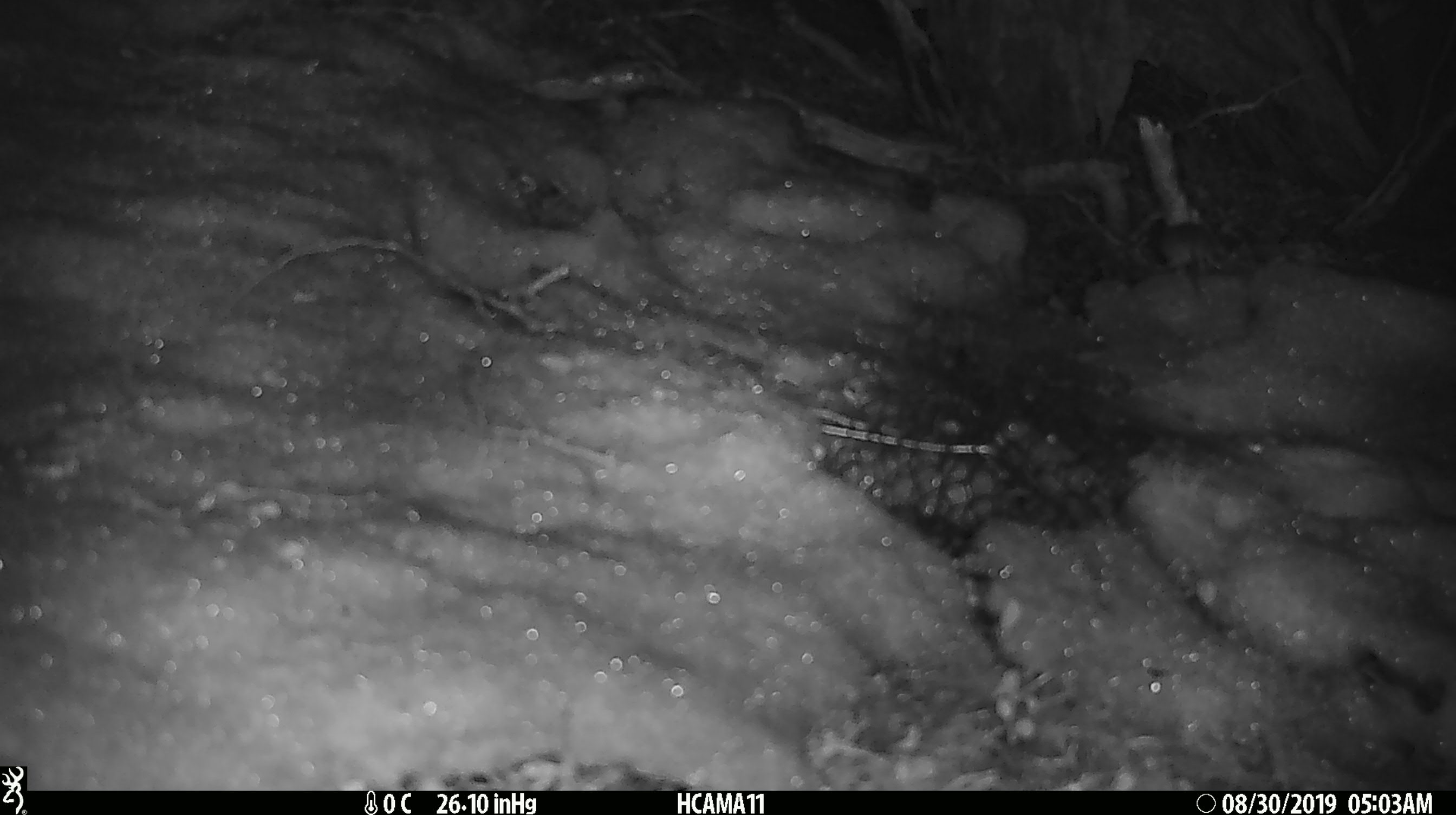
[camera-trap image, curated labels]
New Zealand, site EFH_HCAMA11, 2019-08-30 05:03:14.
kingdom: Animalia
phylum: Chordata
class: Mammalia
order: Rodentia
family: Muridae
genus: Mus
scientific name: Mus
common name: mouse